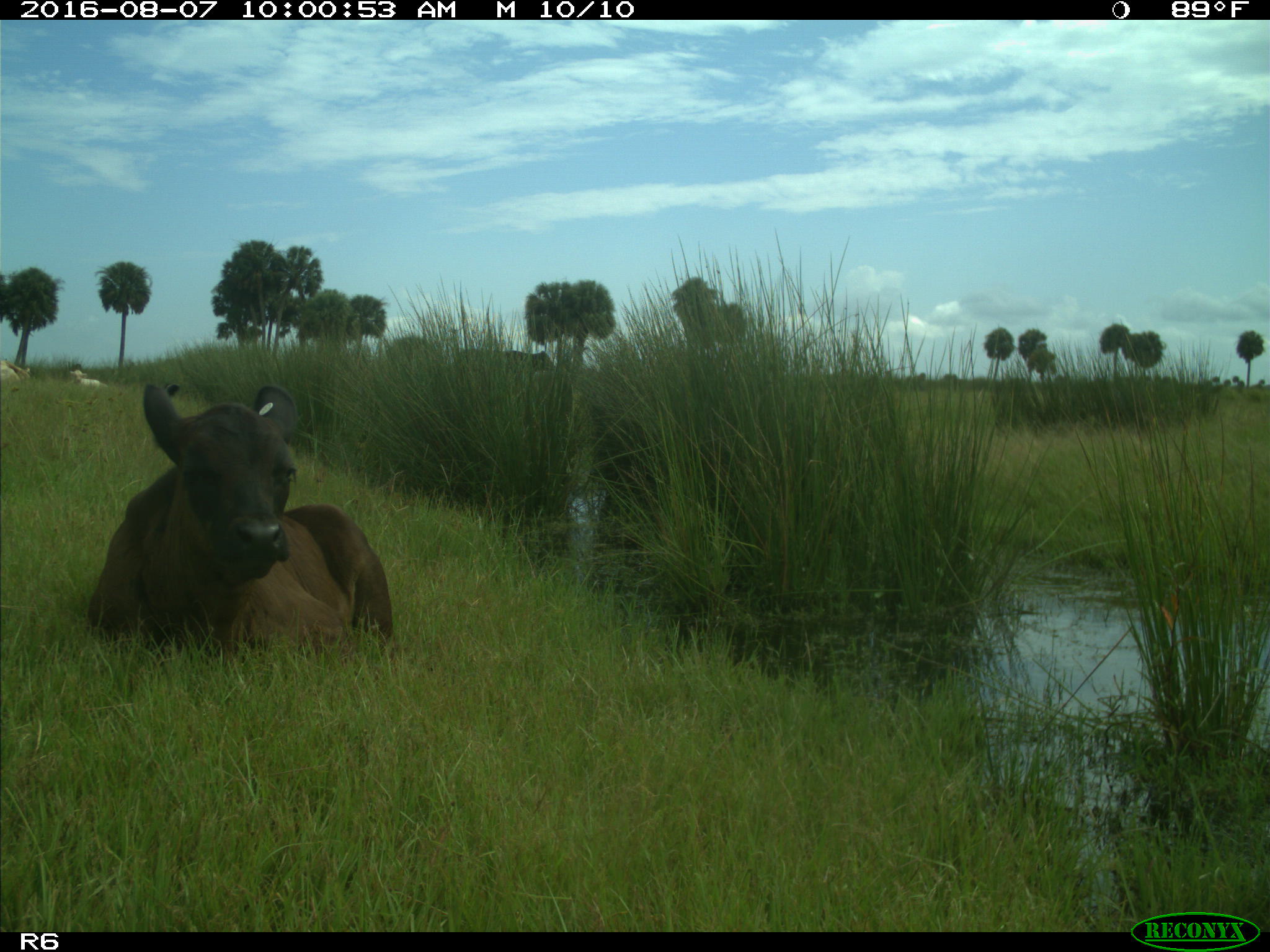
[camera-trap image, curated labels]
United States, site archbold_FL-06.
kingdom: Animalia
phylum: Chordata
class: Mammalia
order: Artiodactyla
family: Bovidae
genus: Bos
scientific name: Bos taurus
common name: domestic cow